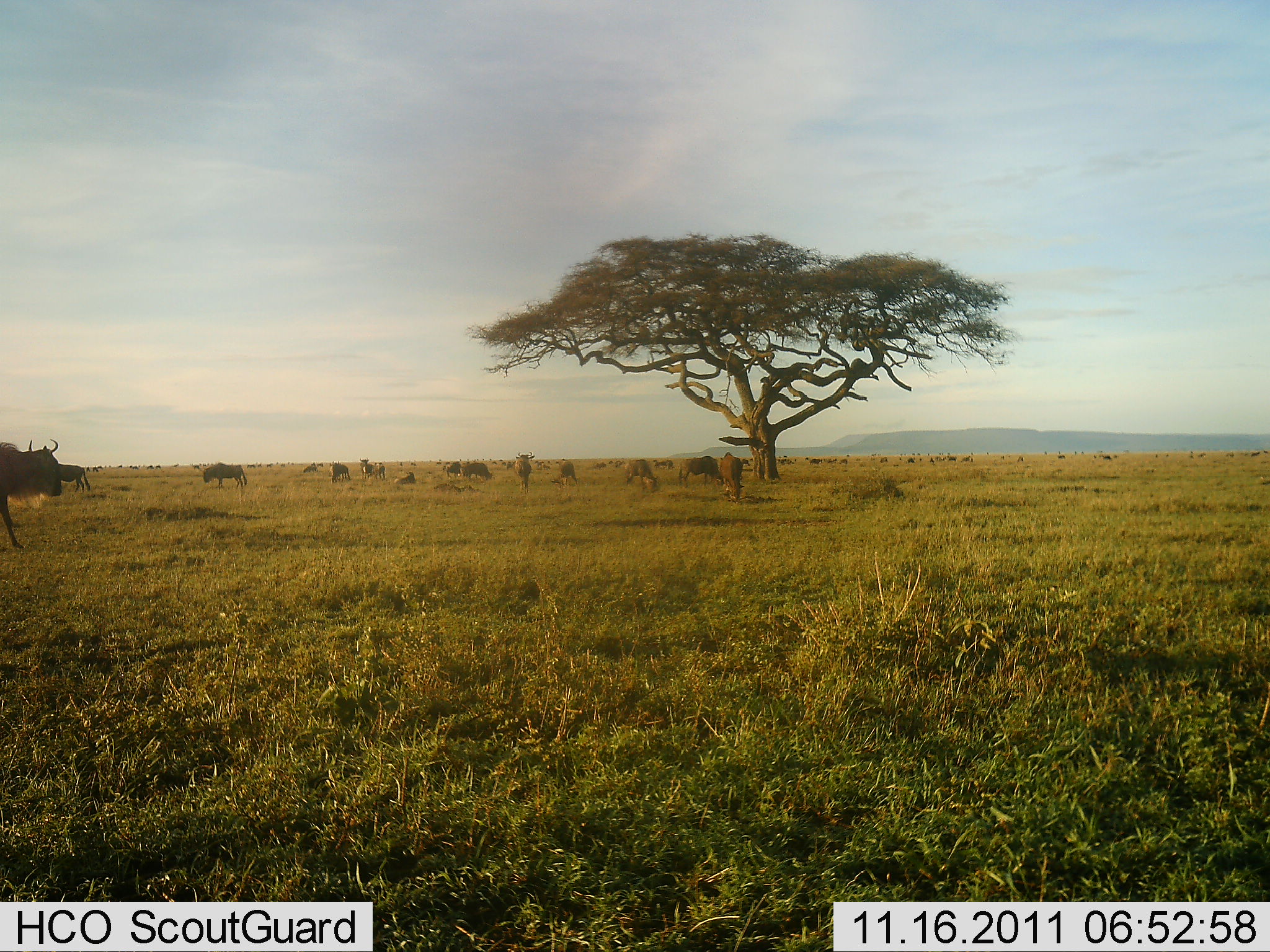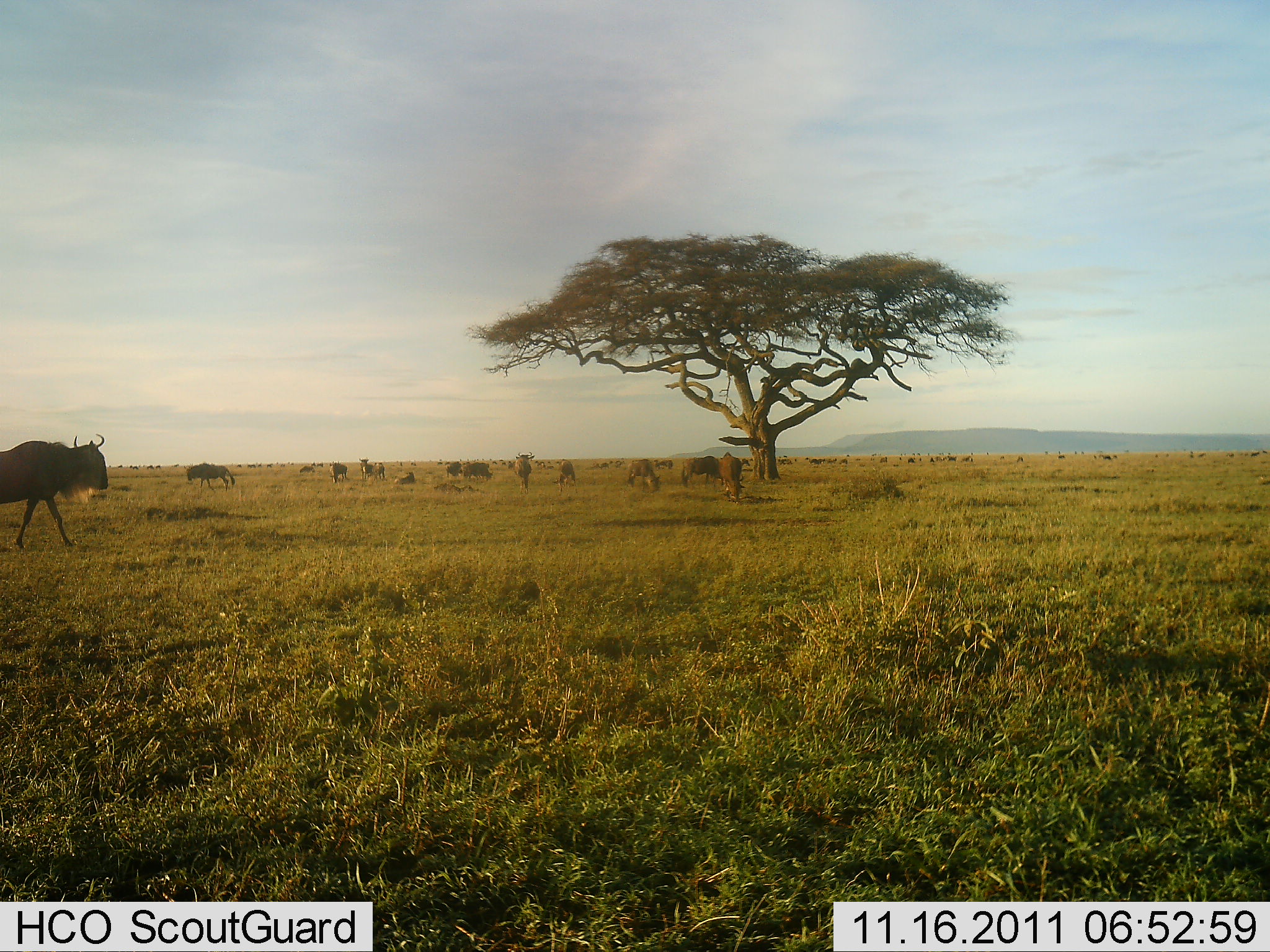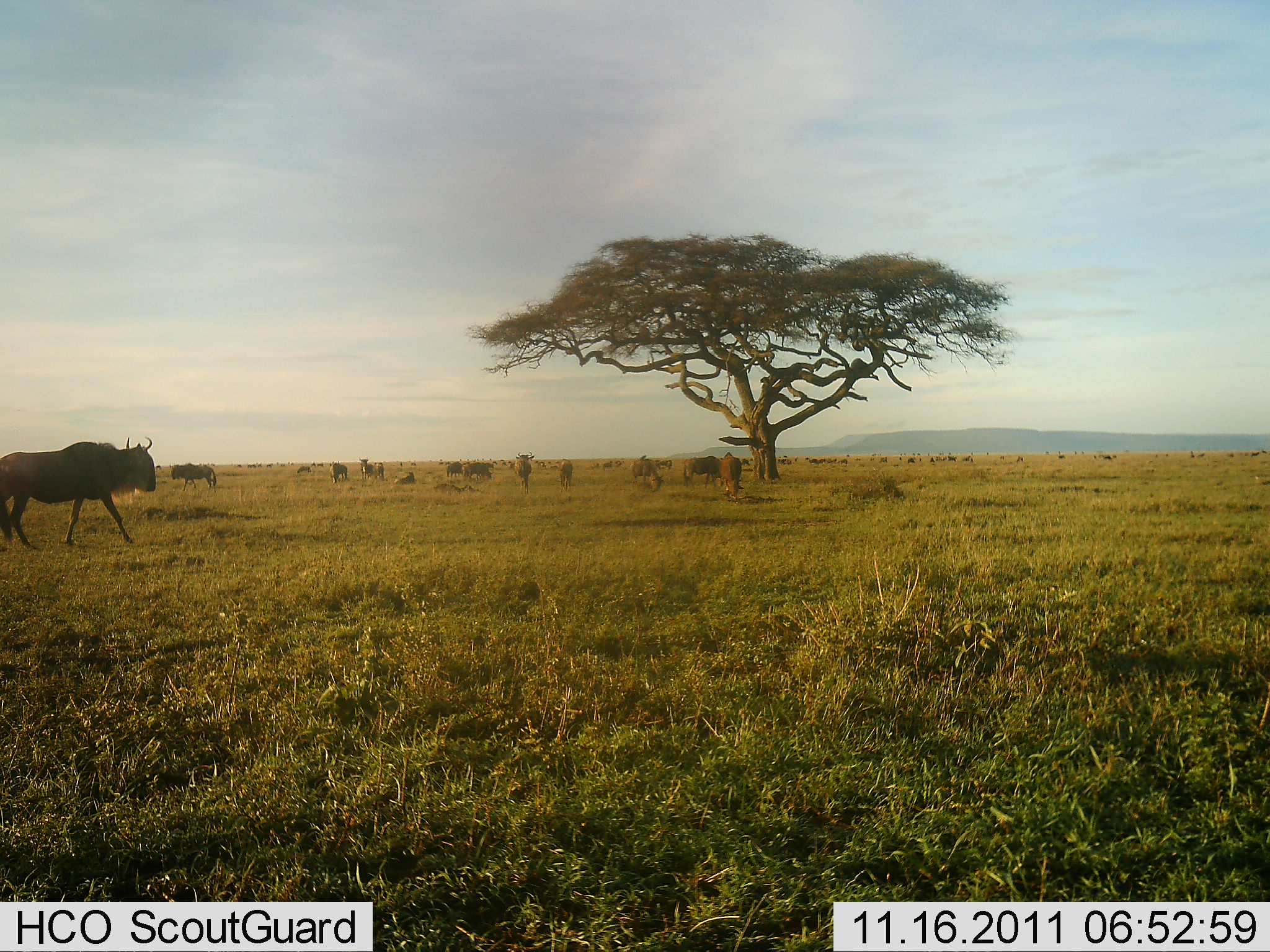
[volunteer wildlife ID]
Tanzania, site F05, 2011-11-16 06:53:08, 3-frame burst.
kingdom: Animalia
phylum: Chordata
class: Mammalia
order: Artiodactyla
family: Bovidae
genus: Connochaetes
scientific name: Connochaetes taurinus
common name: blue wildebeest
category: wildebeest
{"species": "wildebeest (blue wildebeest) (Connochaetes taurinus)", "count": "11-50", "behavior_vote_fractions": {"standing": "50%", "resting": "20%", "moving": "70%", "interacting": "10%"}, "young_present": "0%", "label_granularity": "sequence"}